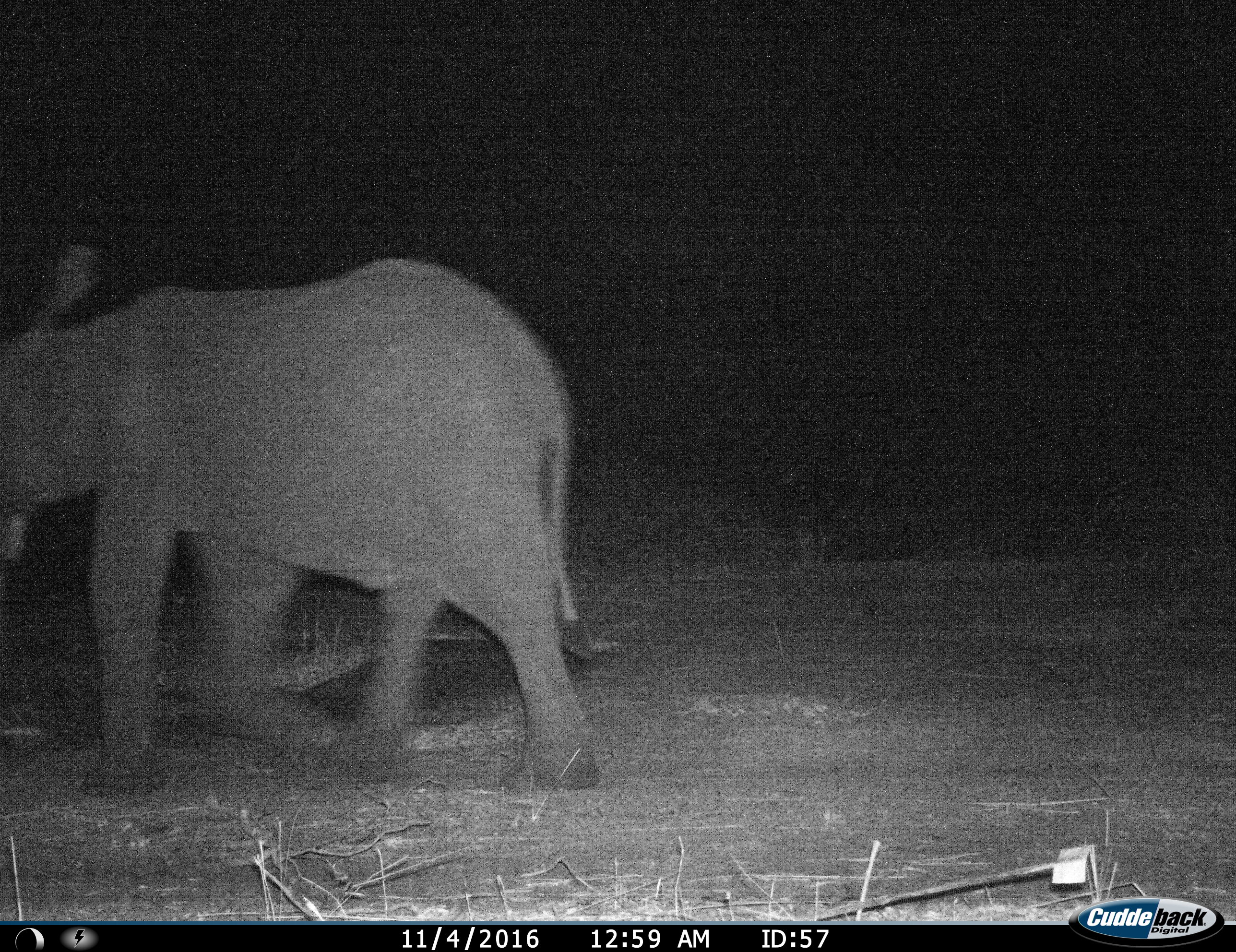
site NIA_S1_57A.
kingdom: Animalia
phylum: Chordata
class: Mammalia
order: Proboscidea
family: Elephantidae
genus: Loxodonta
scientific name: Loxodonta africana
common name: african bush elephant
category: elephant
Elephant (african bush elephant) (Loxodonta africana), count 1. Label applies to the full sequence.